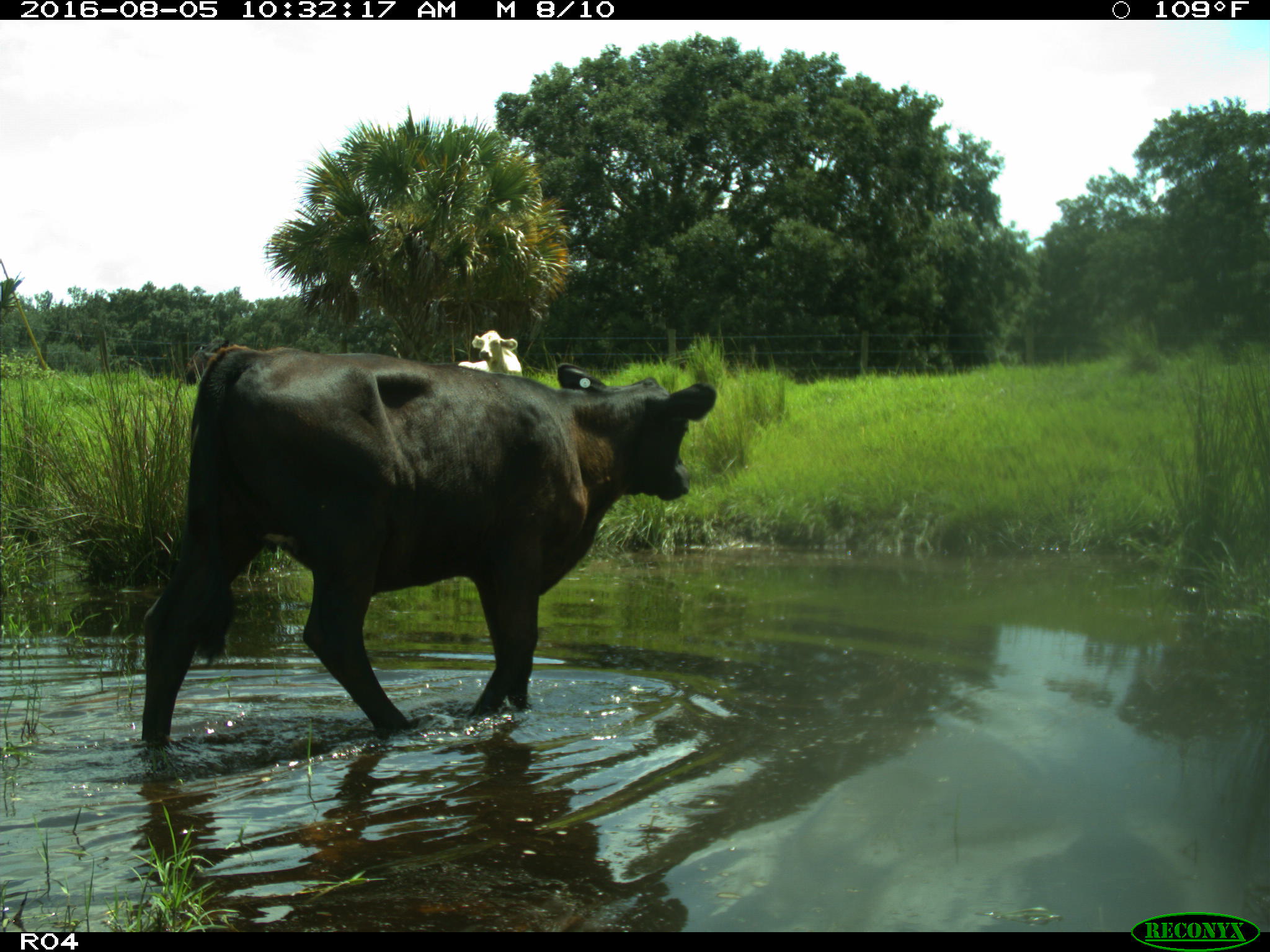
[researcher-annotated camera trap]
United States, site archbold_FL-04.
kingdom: Animalia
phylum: Chordata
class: Mammalia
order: Artiodactyla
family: Bovidae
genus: Bos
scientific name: Bos taurus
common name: domestic cow